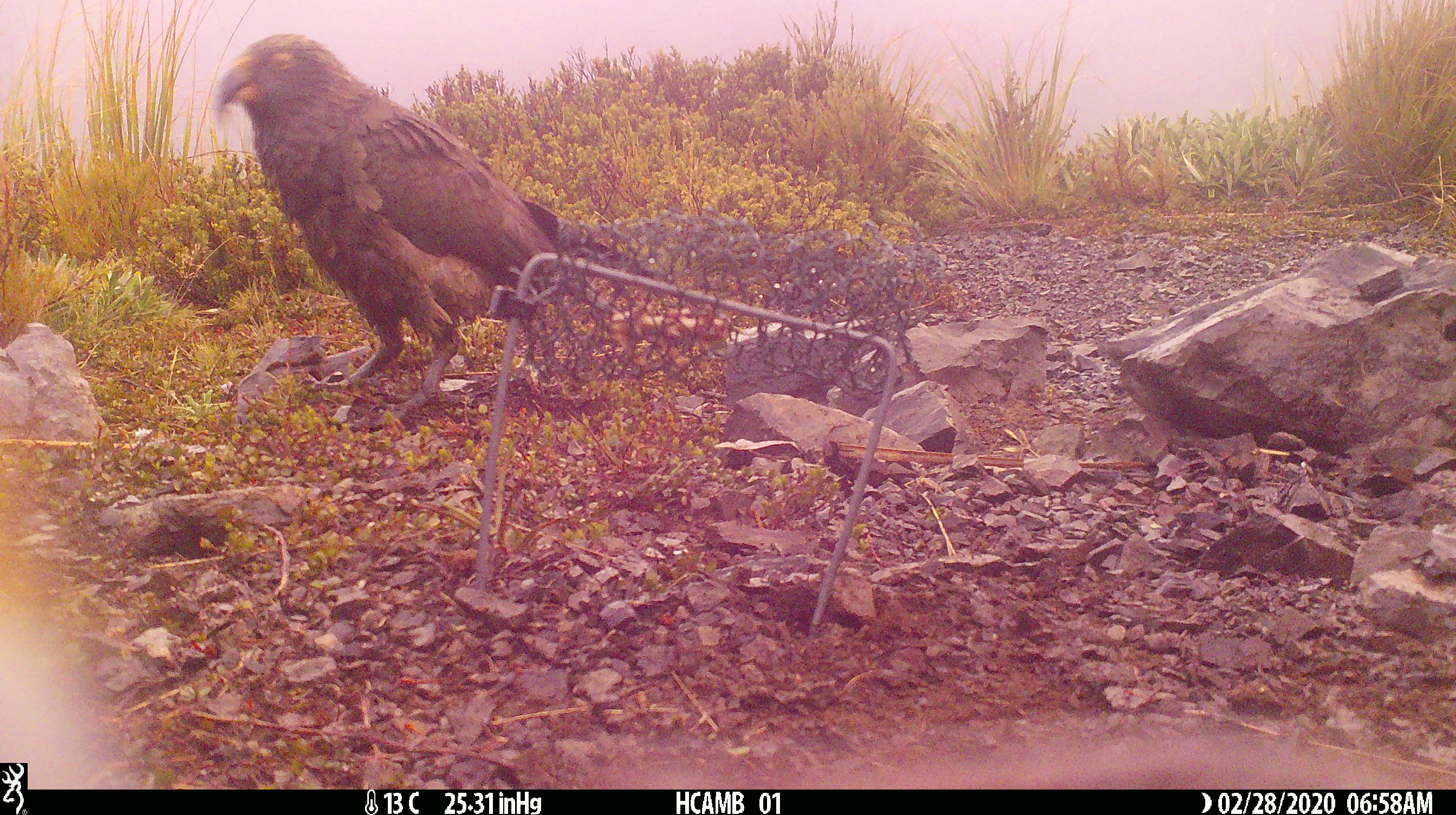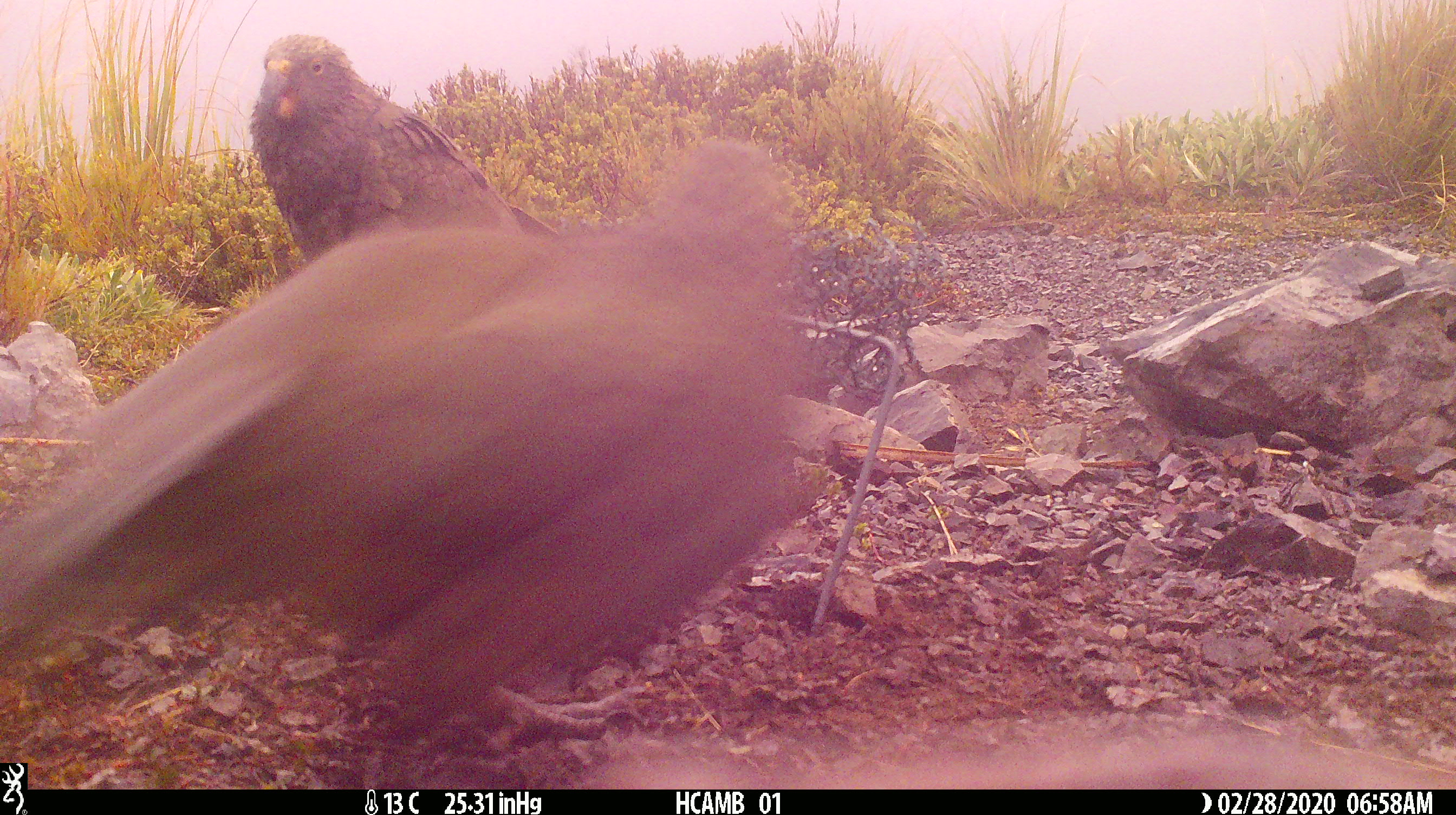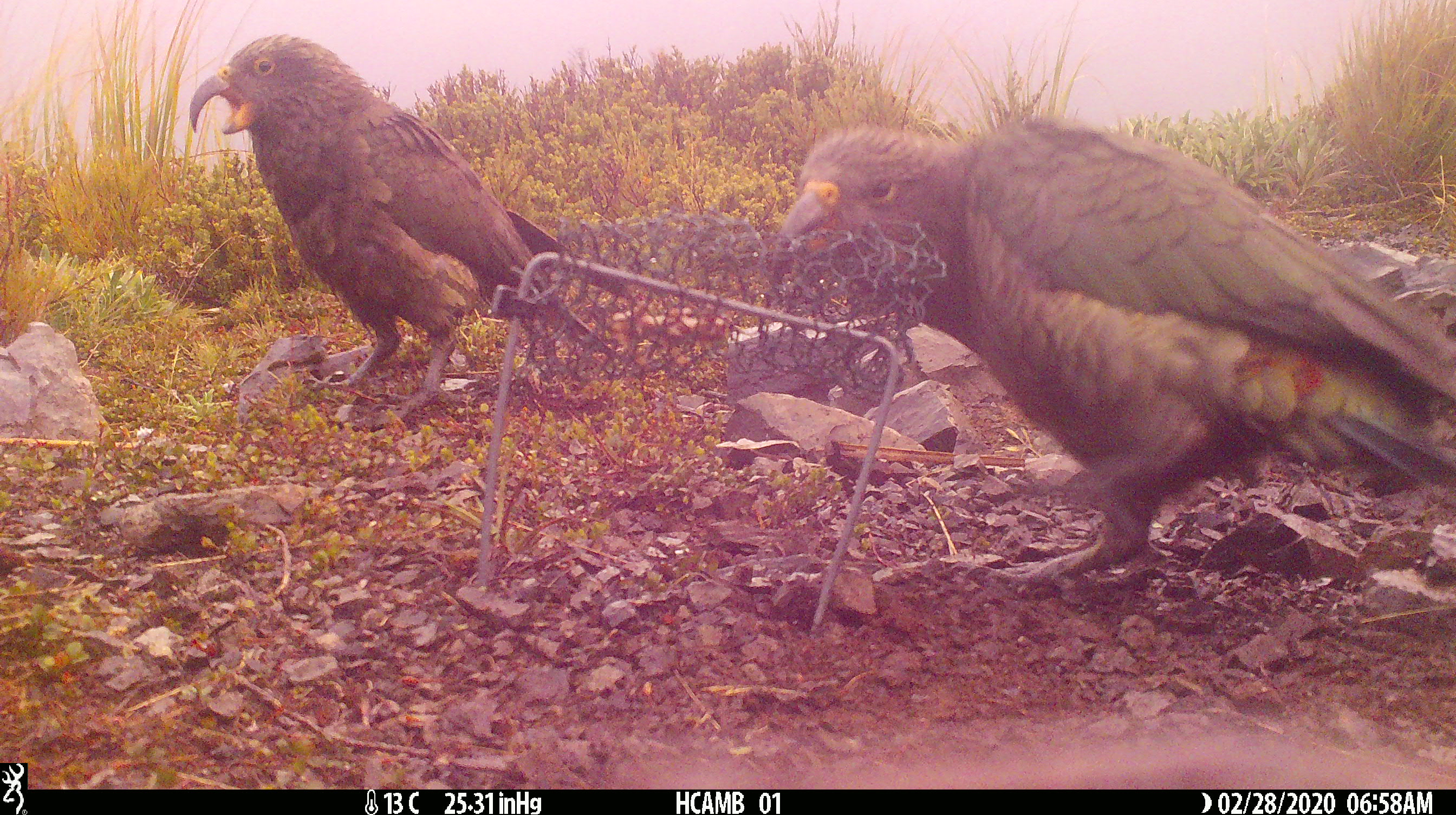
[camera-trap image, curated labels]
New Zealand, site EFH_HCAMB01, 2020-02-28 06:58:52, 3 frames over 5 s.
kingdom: Animalia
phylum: Chordata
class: Aves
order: Psittaciformes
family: Strigopidae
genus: Nestor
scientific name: Nestor notabilis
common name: kea